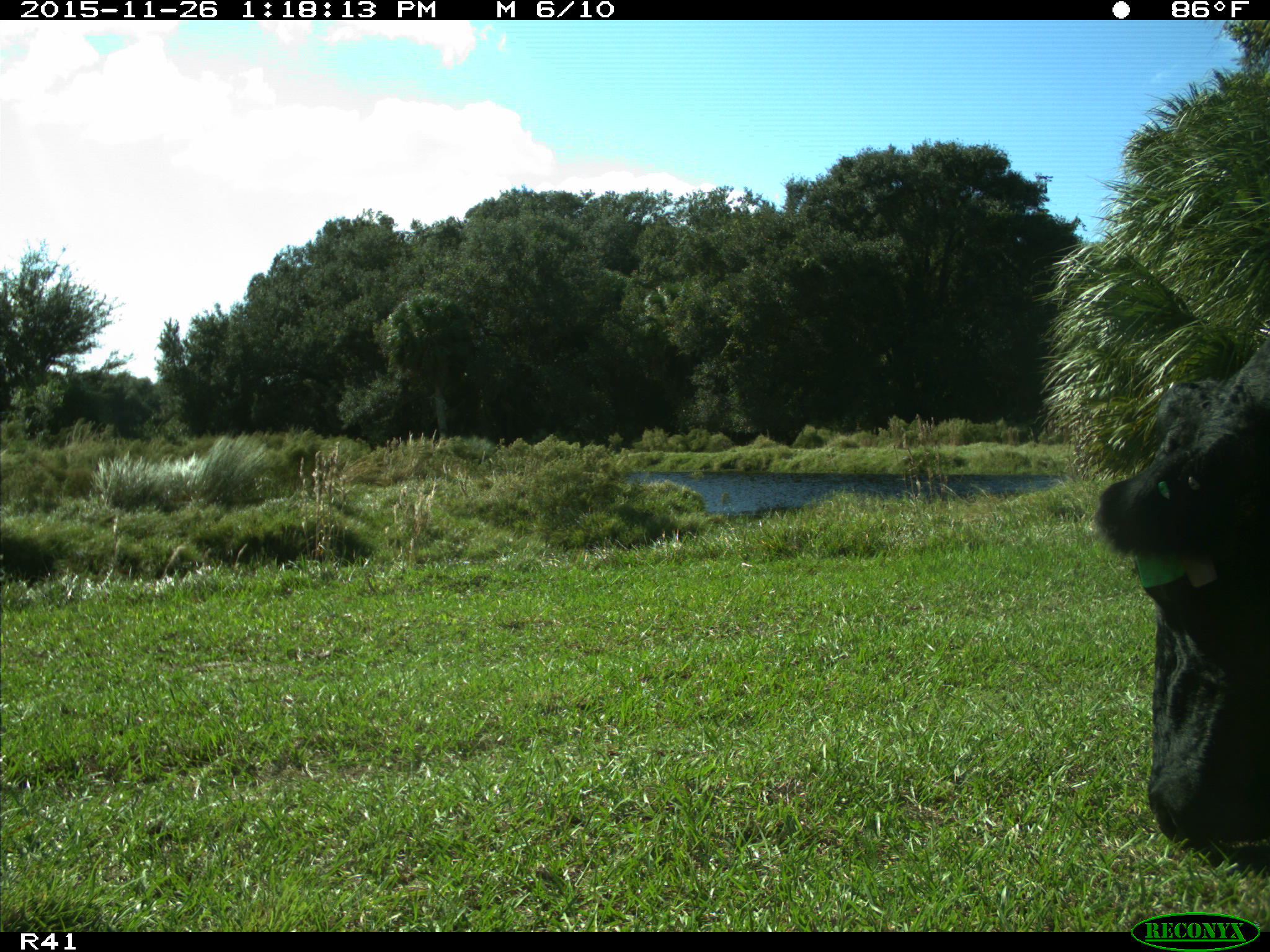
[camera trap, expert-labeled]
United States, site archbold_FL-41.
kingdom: Animalia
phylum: Chordata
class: Mammalia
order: Artiodactyla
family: Bovidae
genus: Bos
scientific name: Bos taurus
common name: domestic cow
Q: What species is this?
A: Bos taurus (domestic cow).